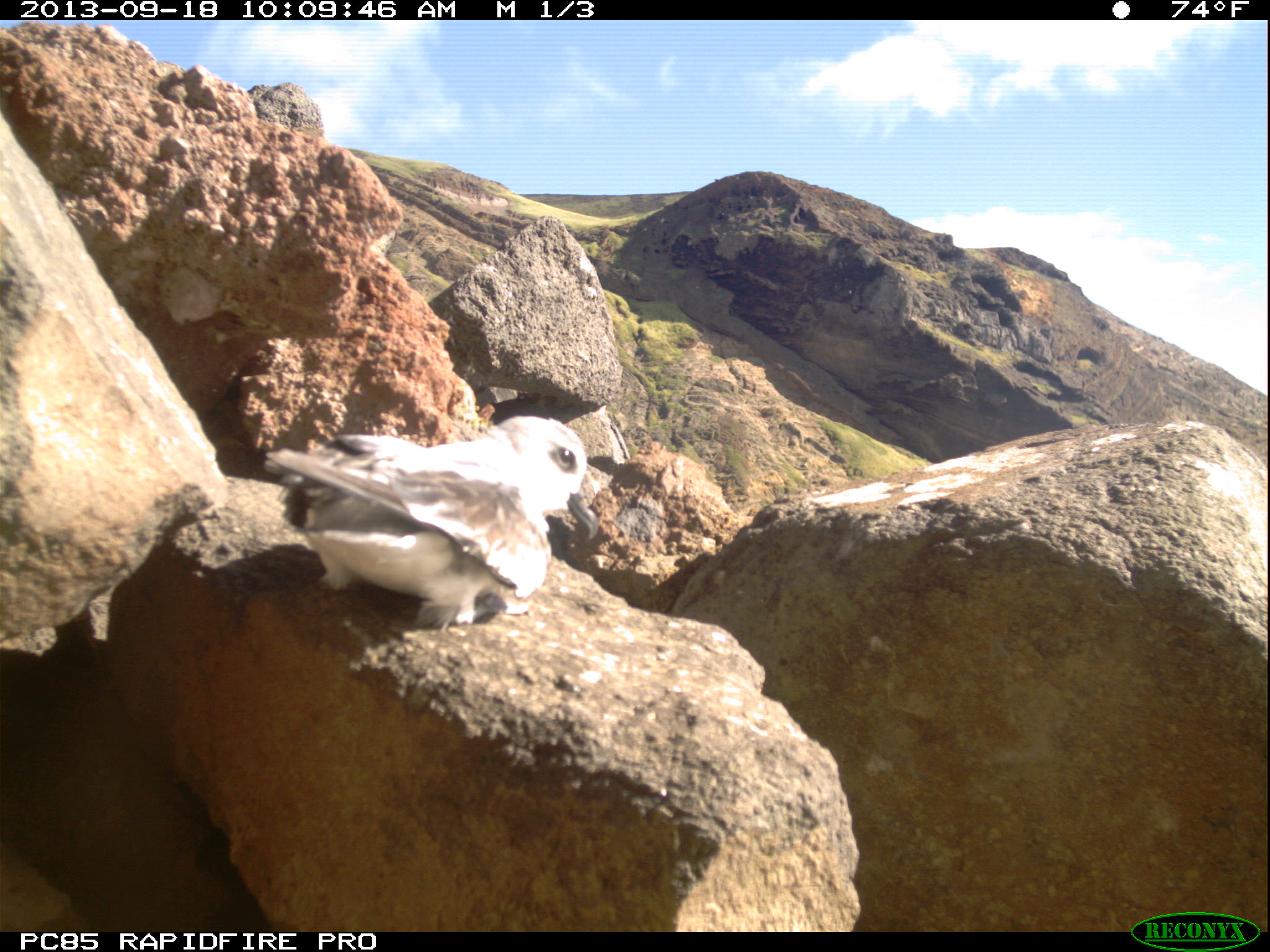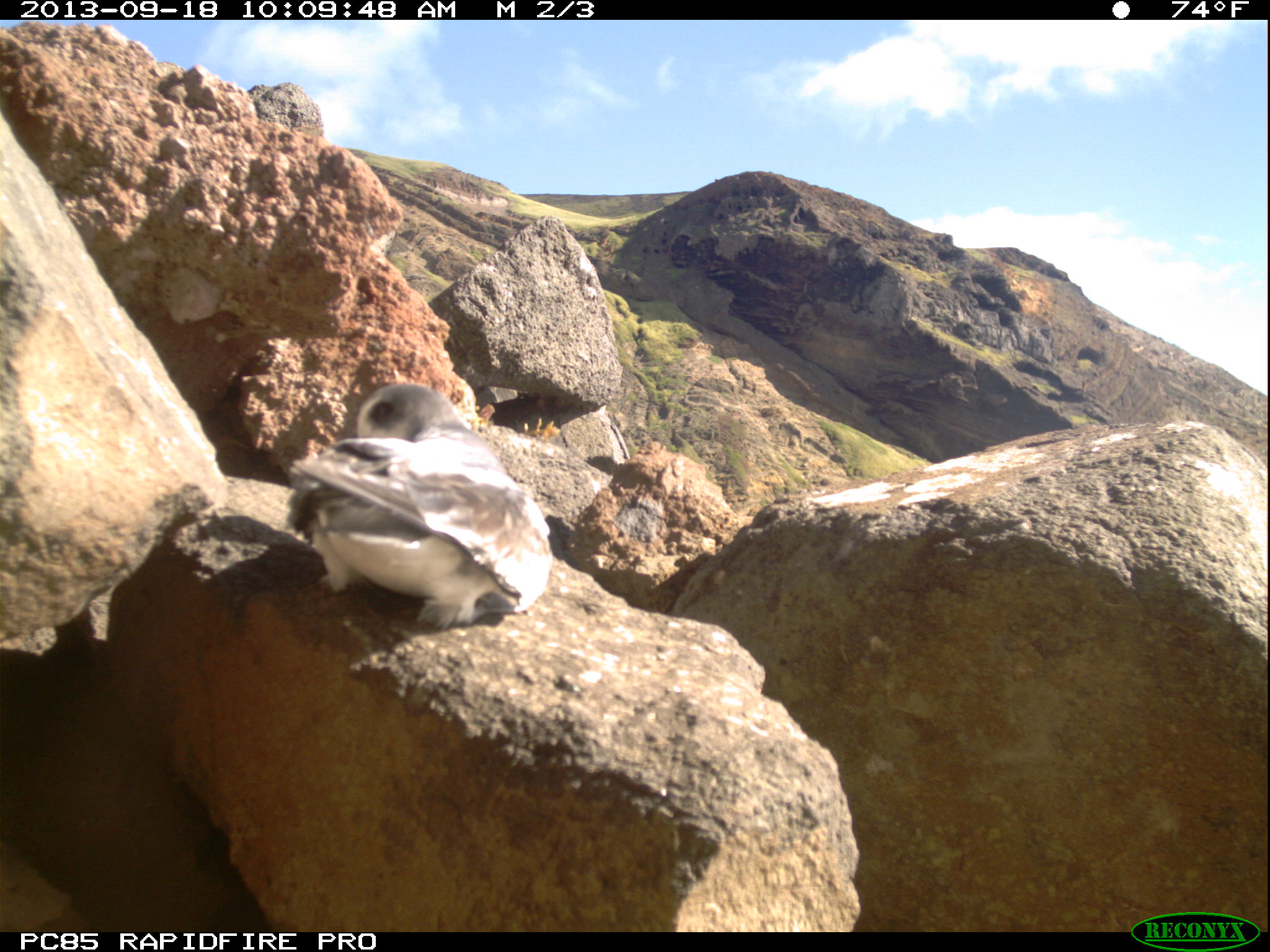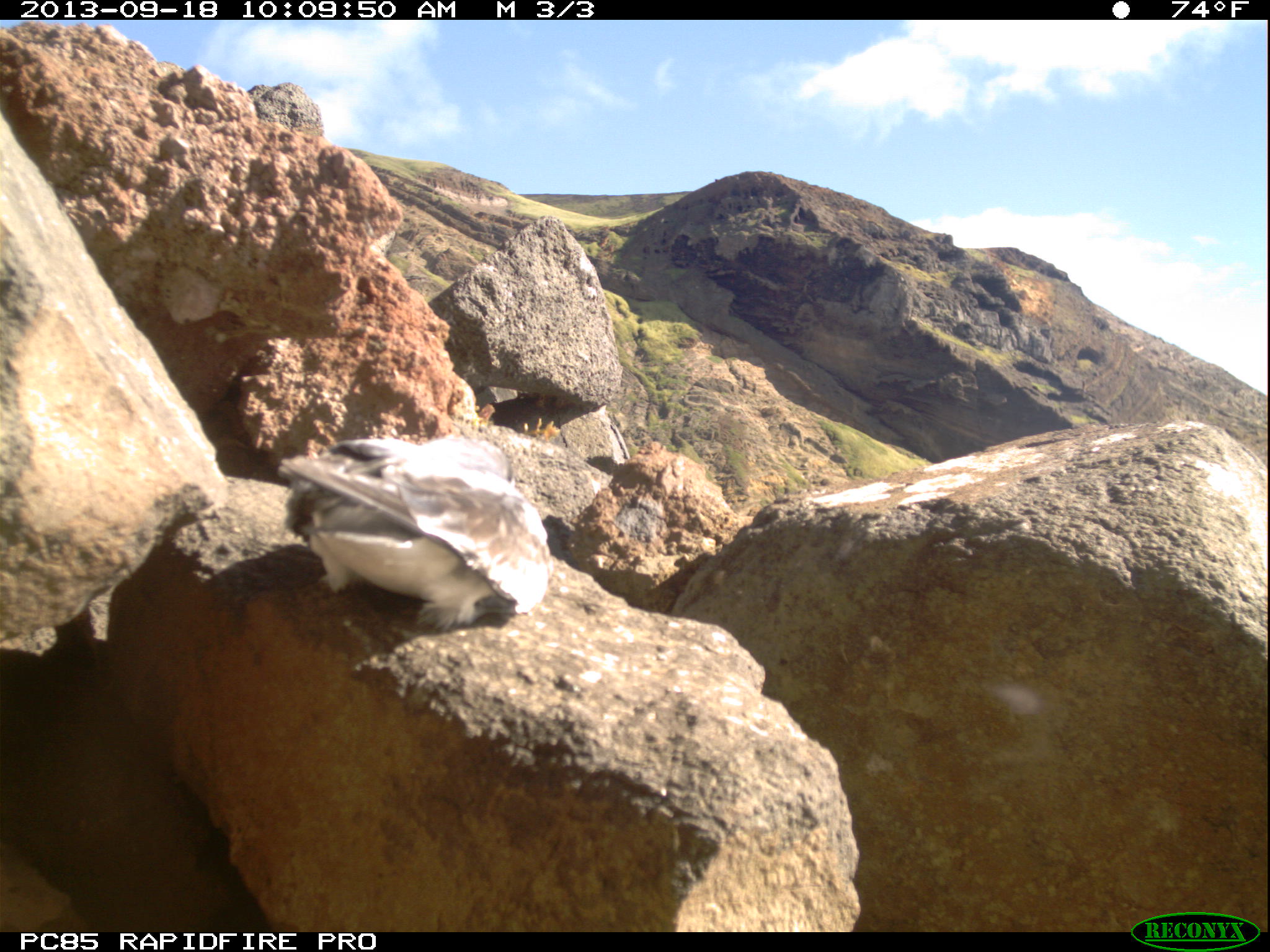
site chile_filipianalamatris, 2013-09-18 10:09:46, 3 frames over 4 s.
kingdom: Animalia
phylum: Chordata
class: Aves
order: Procellariiformes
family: Procellariidae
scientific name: Procellariidae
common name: petrel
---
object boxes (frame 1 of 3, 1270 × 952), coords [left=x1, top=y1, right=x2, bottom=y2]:
petrel: [left=262, top=414, right=594, bottom=637]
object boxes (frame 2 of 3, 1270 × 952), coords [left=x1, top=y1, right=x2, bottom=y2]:
petrel: [left=278, top=379, right=554, bottom=635]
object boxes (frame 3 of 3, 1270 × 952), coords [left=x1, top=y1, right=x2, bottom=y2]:
petrel: [left=275, top=431, right=552, bottom=638]